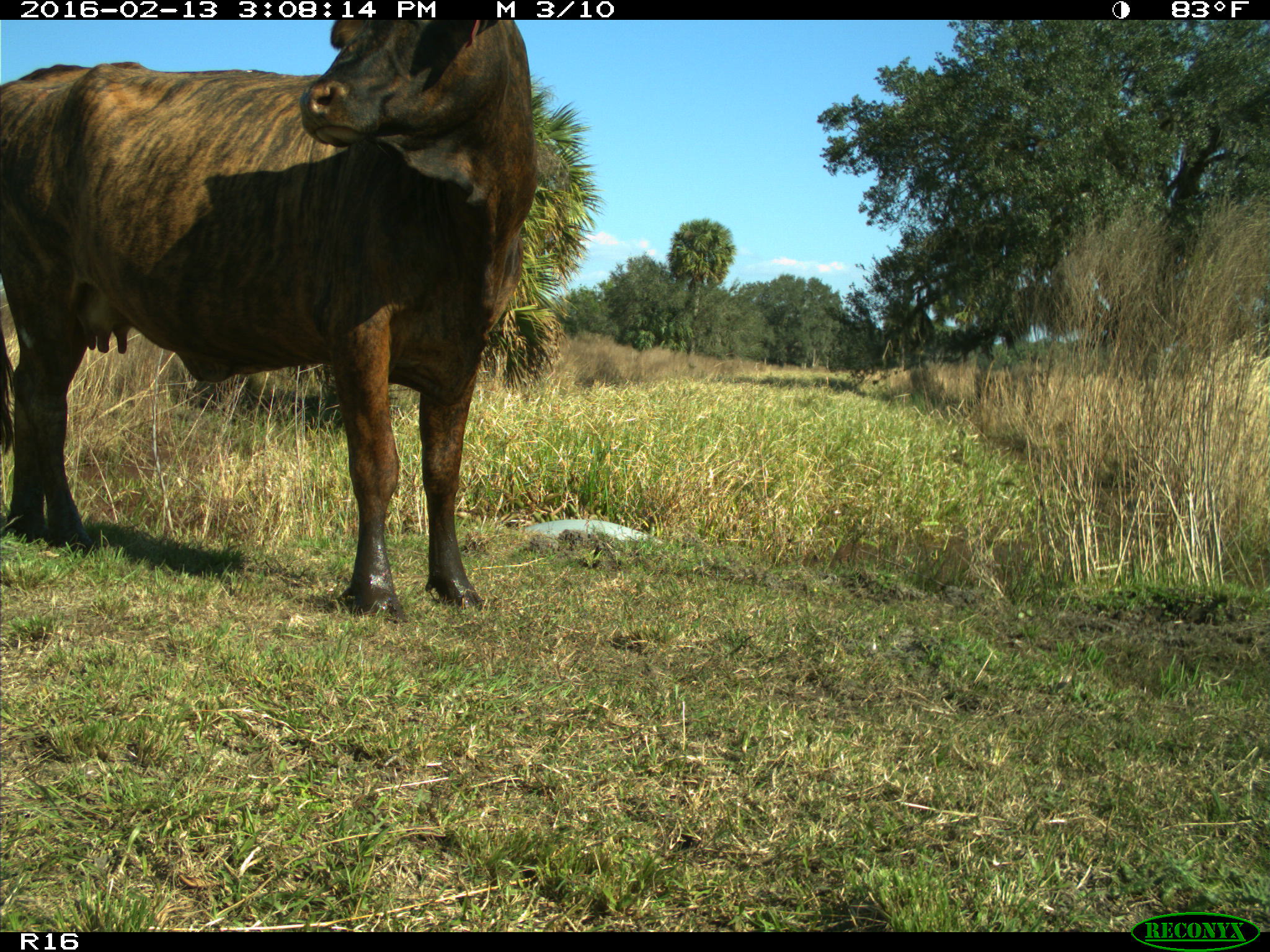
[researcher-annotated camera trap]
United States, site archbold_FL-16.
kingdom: Animalia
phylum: Chordata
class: Mammalia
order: Artiodactyla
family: Bovidae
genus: Bos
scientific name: Bos taurus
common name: domestic cow